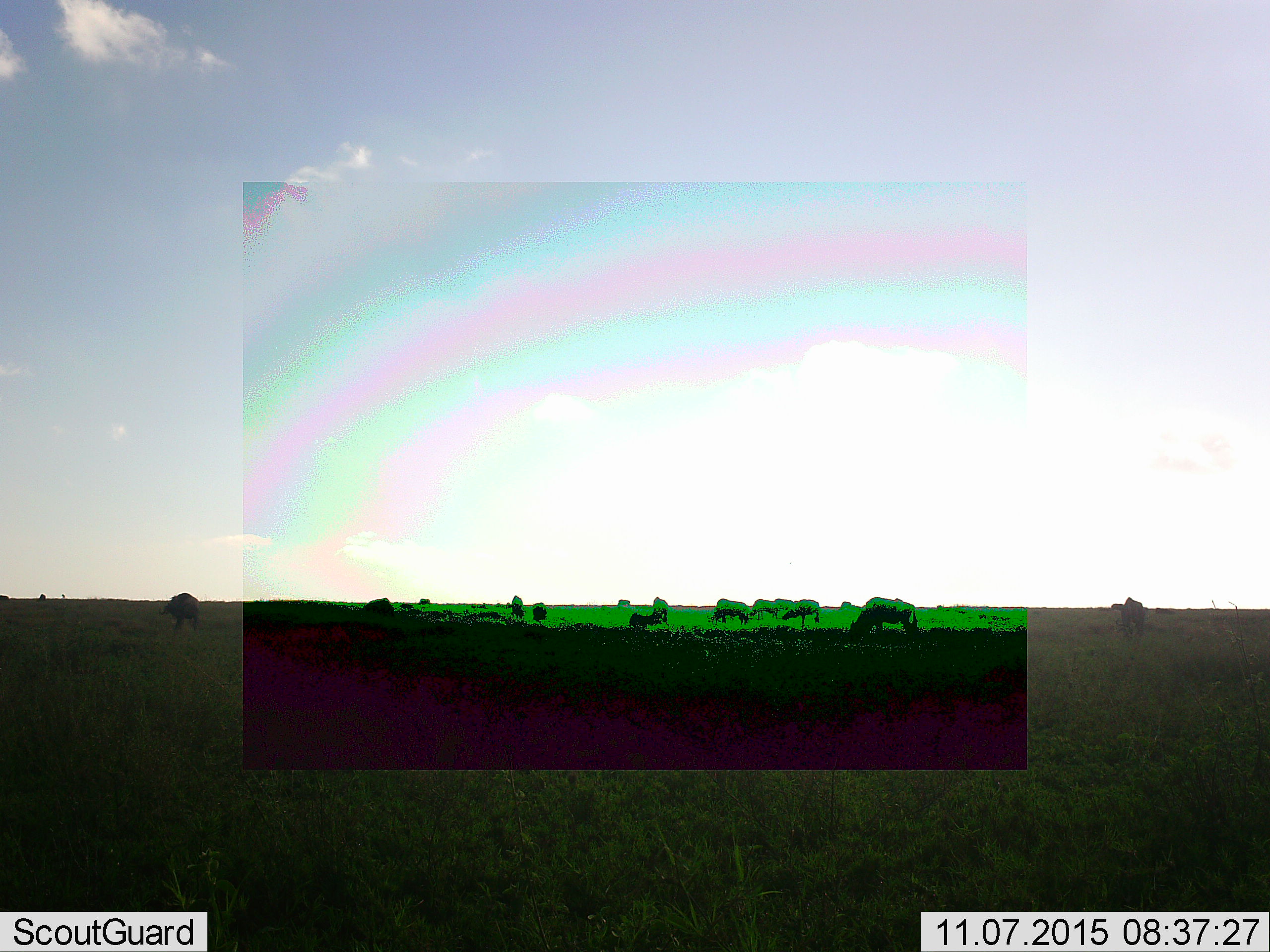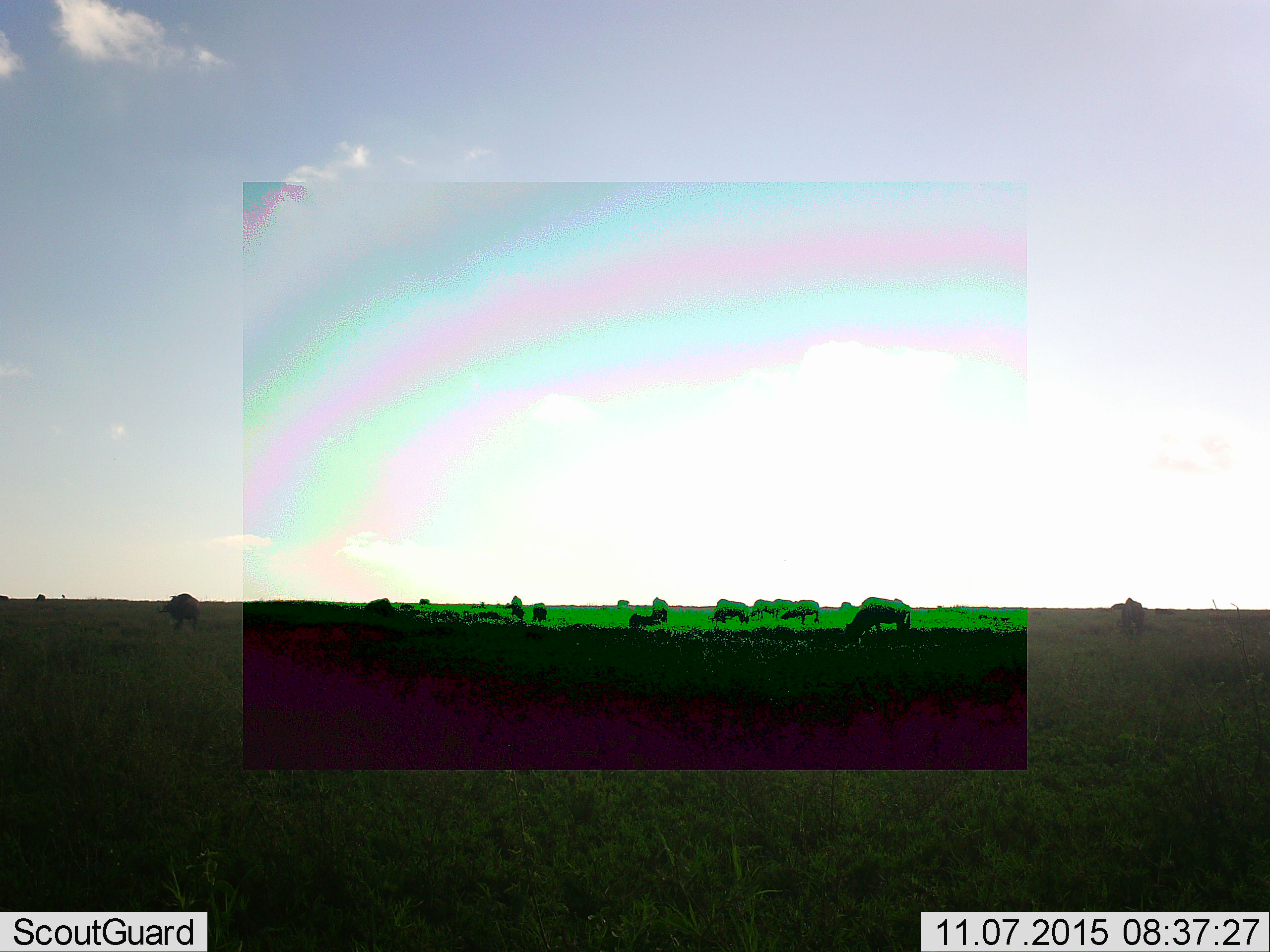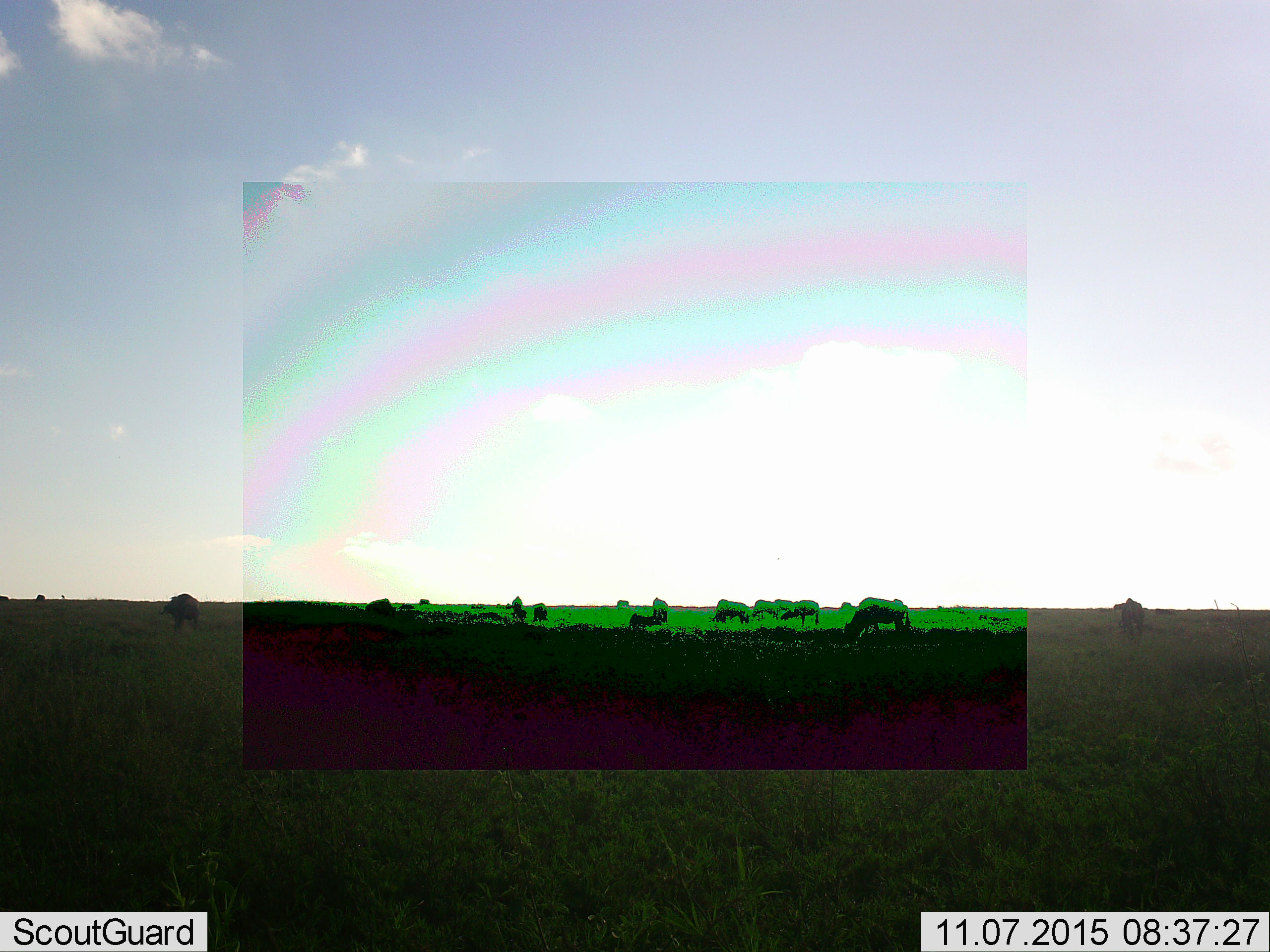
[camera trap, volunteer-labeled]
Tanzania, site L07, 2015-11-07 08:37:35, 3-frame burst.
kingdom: Animalia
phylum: Chordata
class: Mammalia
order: Artiodactyla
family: Bovidae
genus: Connochaetes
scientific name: Connochaetes taurinus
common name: blue wildebeest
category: wildebeest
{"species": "wildebeest (blue wildebeest) (Connochaetes taurinus)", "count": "11-50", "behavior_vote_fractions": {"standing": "75%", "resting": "12%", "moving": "62%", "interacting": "0%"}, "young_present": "0%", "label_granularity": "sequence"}